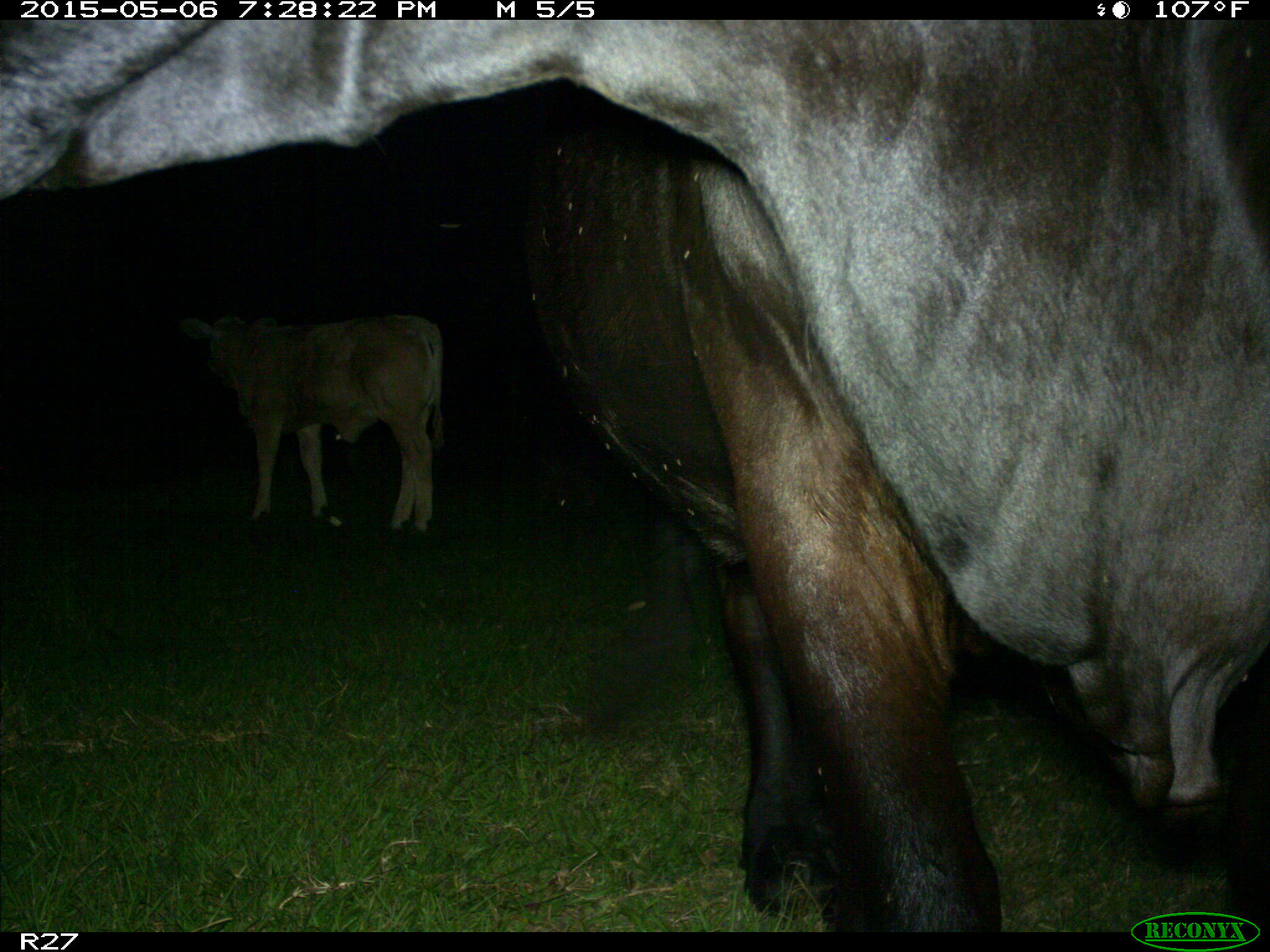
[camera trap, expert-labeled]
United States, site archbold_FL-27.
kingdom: Animalia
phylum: Chordata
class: Mammalia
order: Artiodactyla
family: Bovidae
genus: Bos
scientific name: Bos taurus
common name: domestic cow